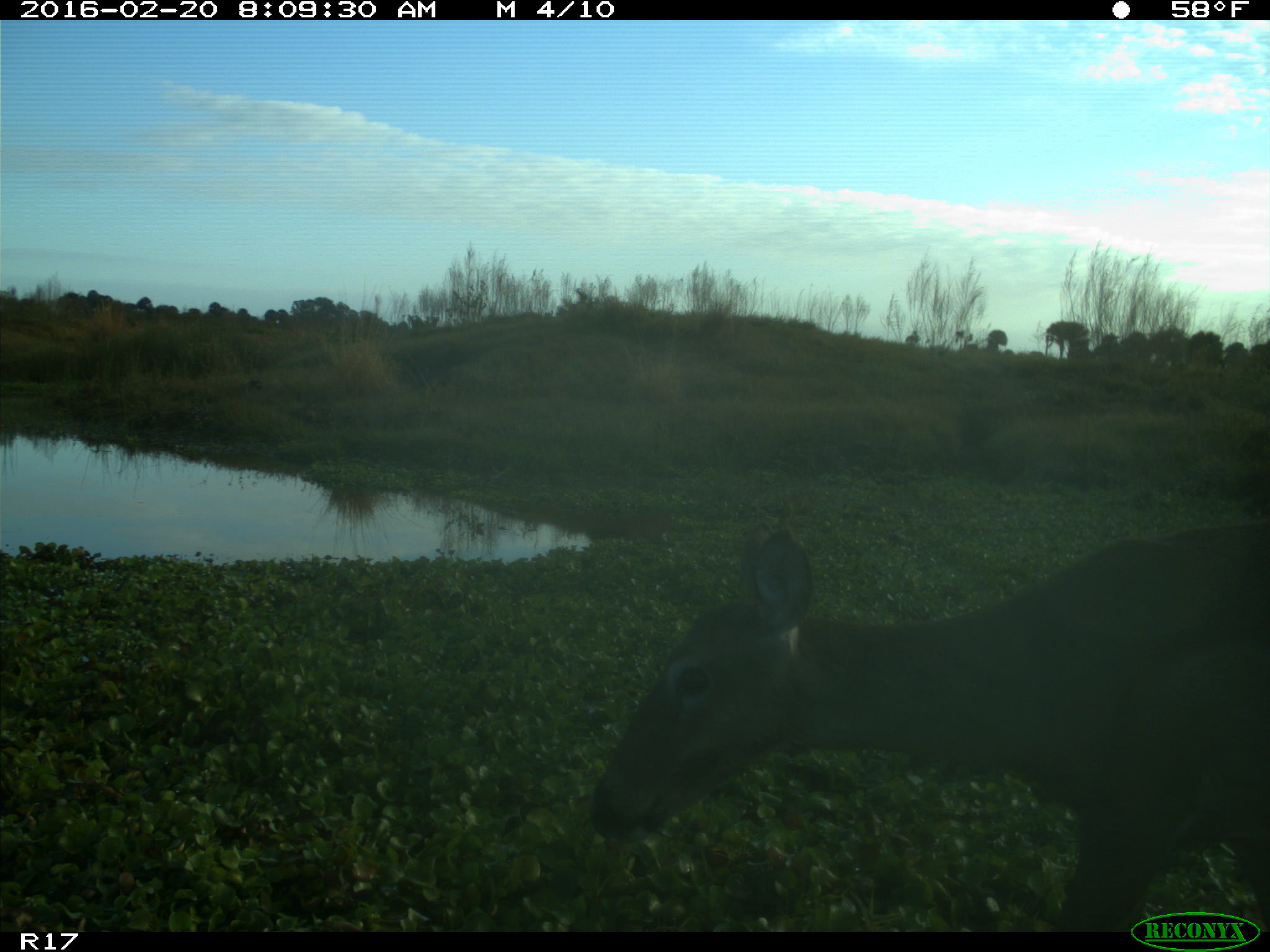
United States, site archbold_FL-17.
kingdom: Animalia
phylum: Chordata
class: Mammalia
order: Artiodactyla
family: Cervidae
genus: Odocoileus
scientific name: Odocoileus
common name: deer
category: unidentified deer